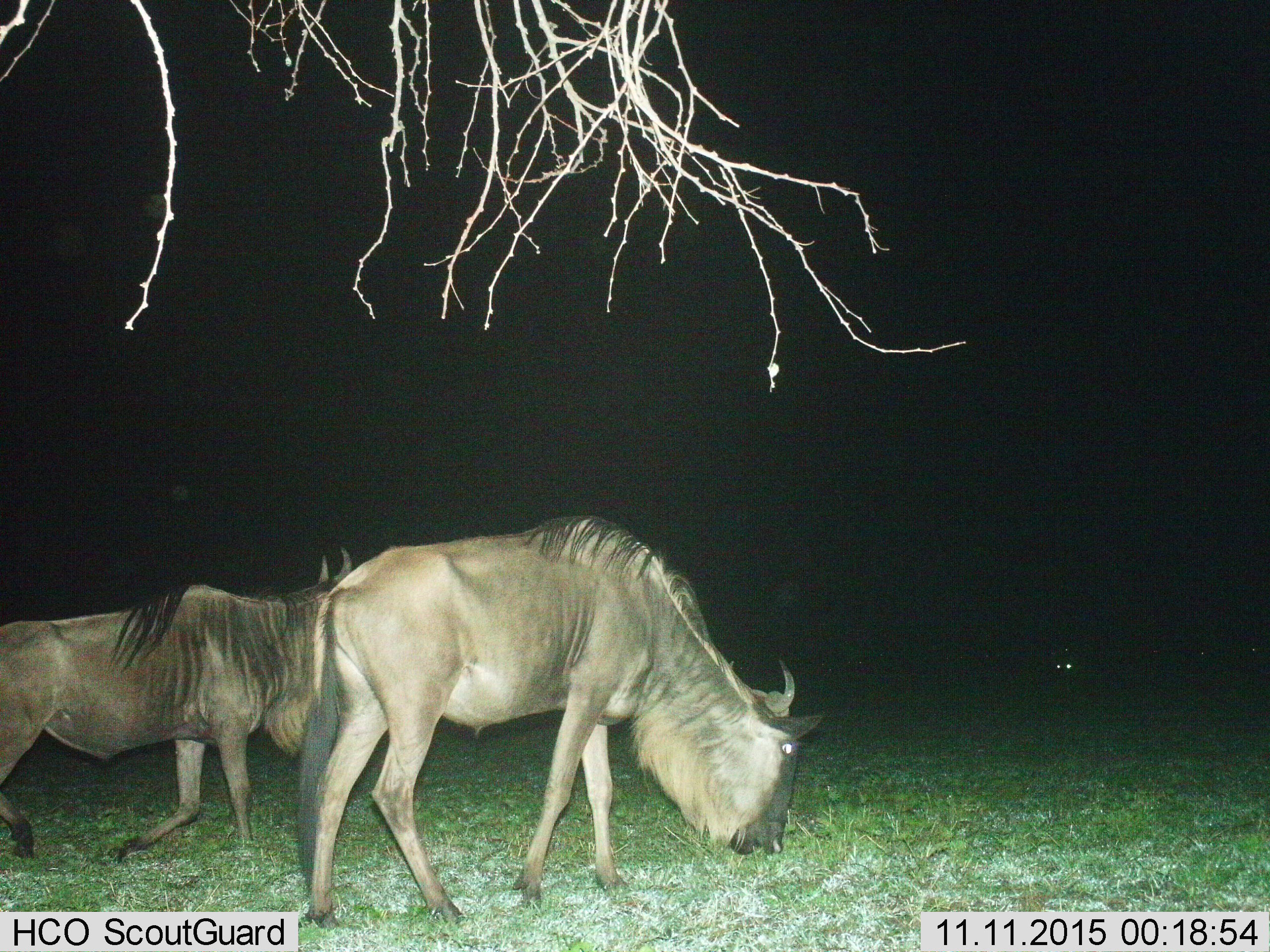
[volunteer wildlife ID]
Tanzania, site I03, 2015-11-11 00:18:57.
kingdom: Animalia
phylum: Chordata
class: Mammalia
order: Artiodactyla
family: Bovidae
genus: Connochaetes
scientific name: Connochaetes taurinus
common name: blue wildebeest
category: wildebeest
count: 2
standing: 30%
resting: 0%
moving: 60%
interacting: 0%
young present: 0%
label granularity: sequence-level